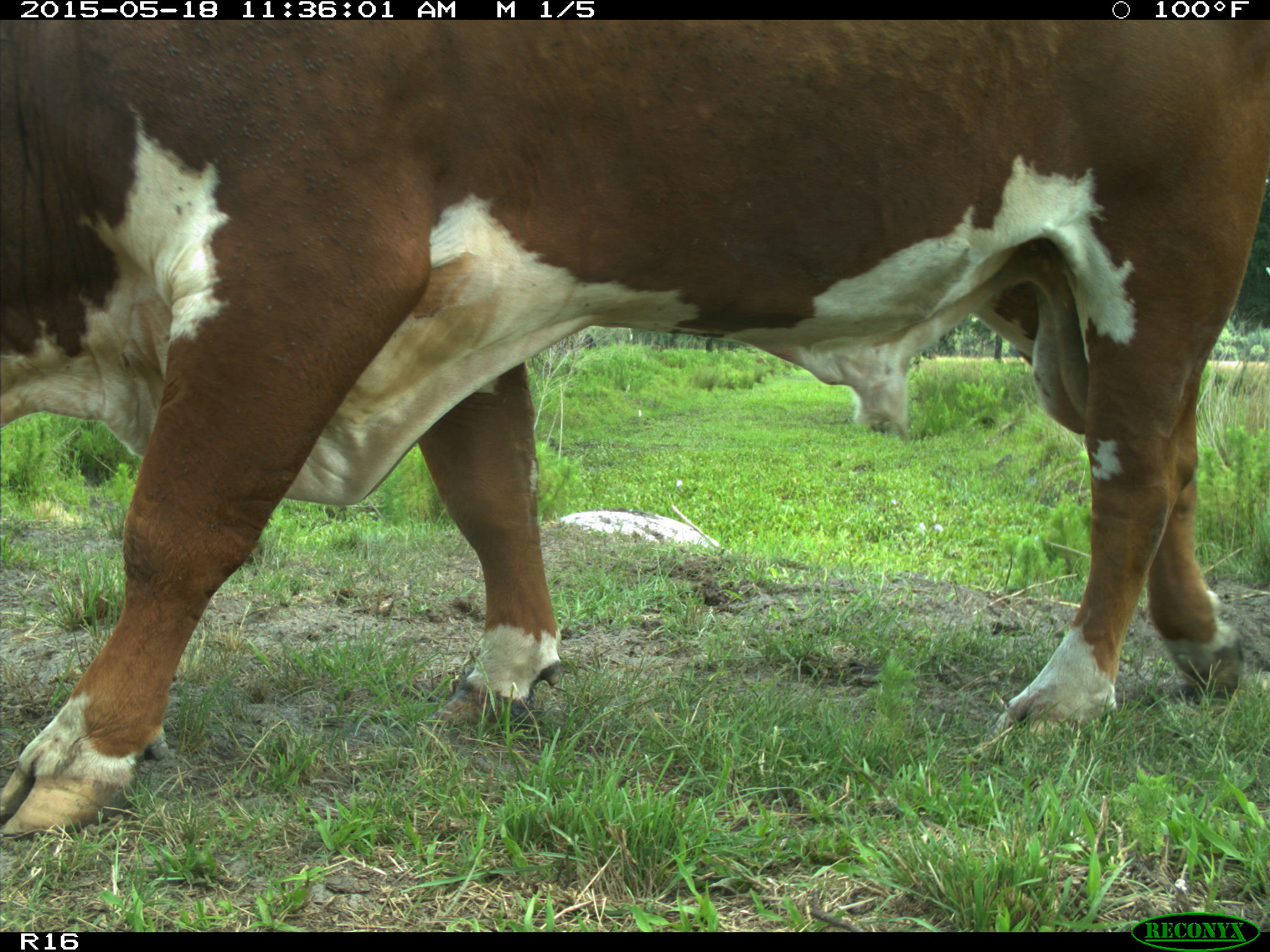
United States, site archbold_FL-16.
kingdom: Animalia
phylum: Chordata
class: Mammalia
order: Artiodactyla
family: Bovidae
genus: Bos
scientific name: Bos taurus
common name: domestic cow